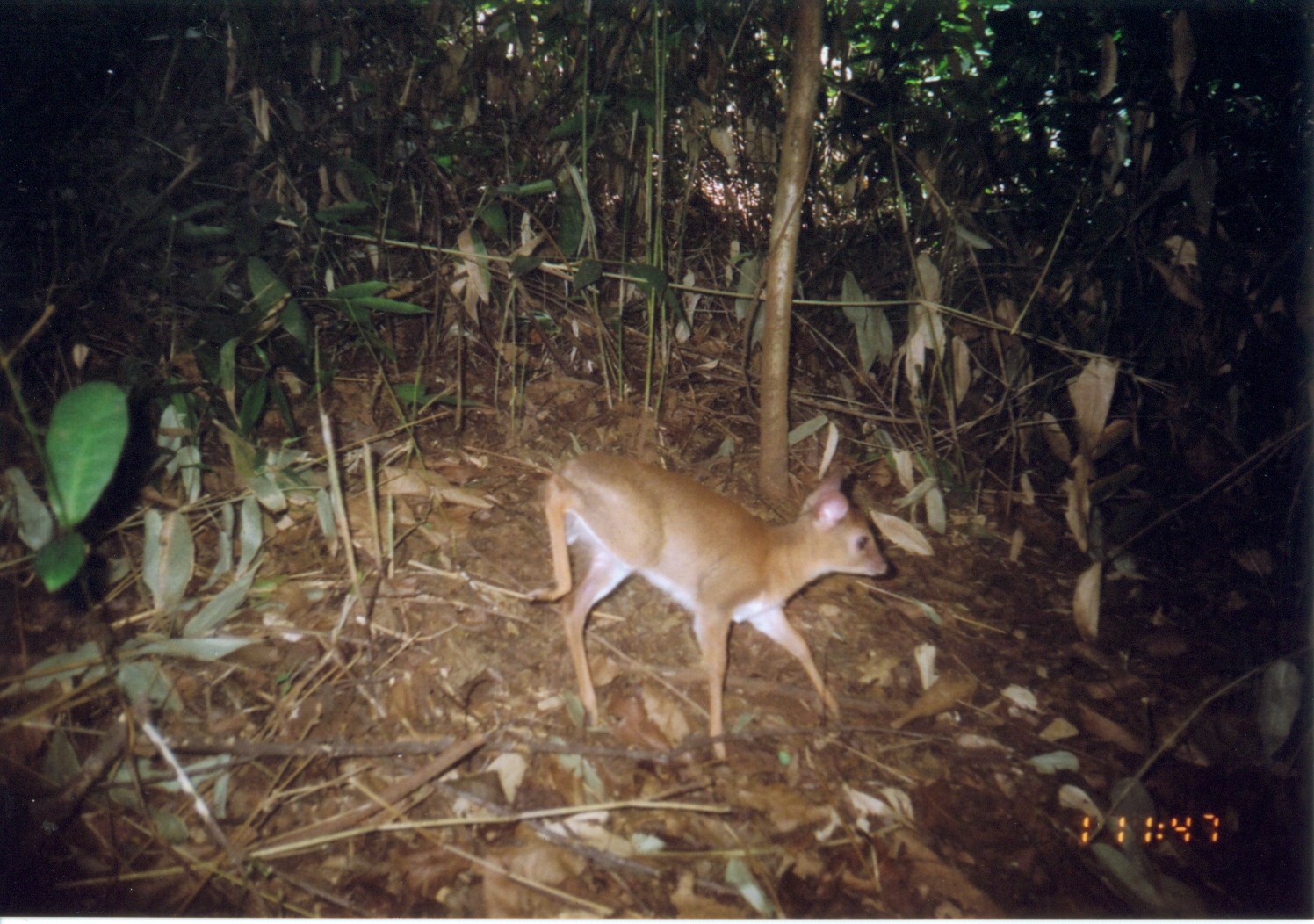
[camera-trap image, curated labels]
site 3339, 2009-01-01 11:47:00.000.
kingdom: Animalia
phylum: Chordata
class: Mammalia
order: Artiodactyla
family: Bovidae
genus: Nesotragus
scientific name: Nesotragus moschatus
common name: suni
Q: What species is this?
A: Nesotragus moschatus (suni).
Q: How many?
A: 1.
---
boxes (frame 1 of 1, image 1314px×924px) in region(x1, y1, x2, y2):
nesotragus moschatus: region(526, 452, 889, 760)